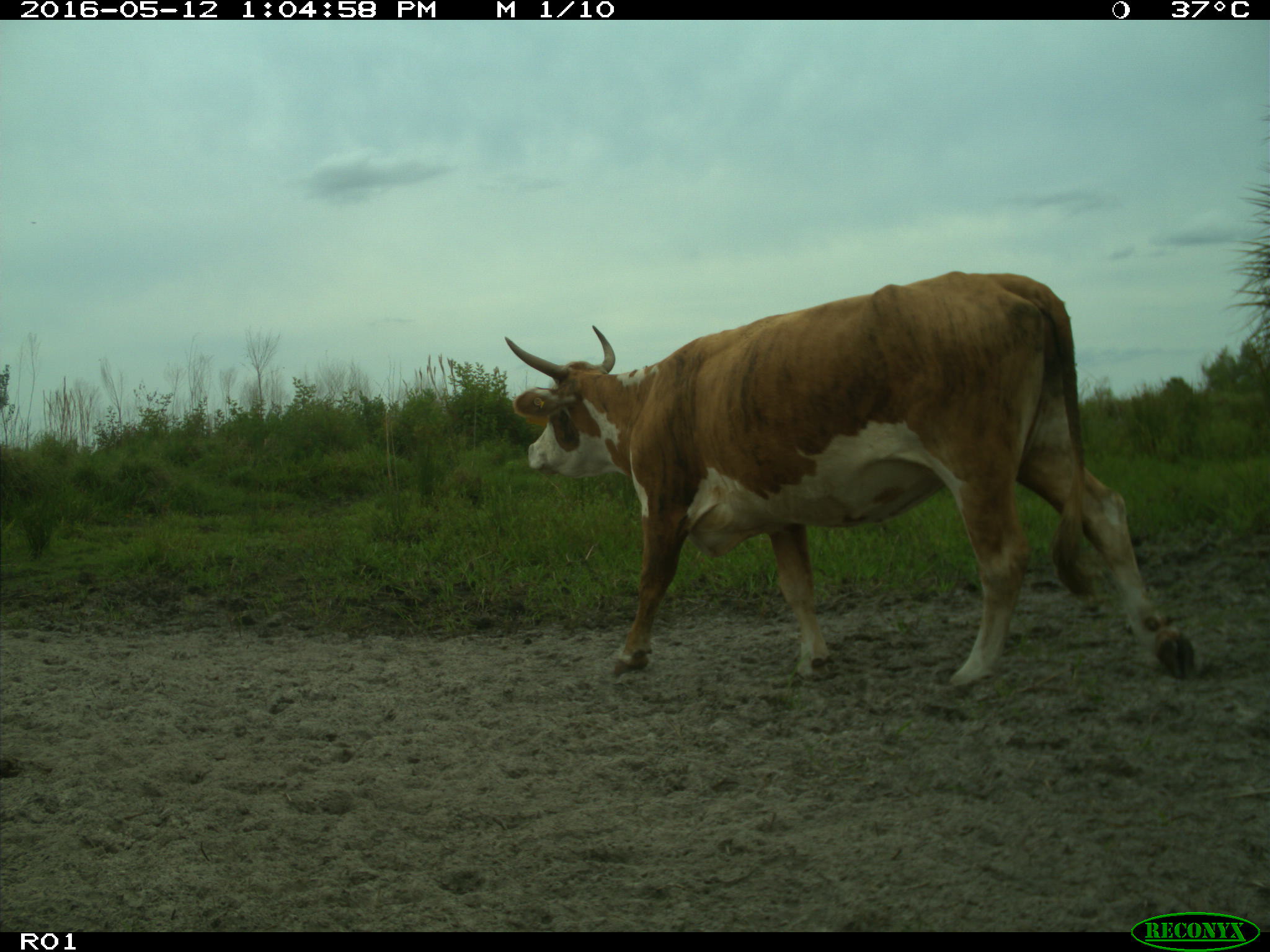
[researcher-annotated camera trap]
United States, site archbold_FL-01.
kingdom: Animalia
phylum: Chordata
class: Mammalia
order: Artiodactyla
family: Bovidae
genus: Bos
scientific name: Bos taurus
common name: domestic cow